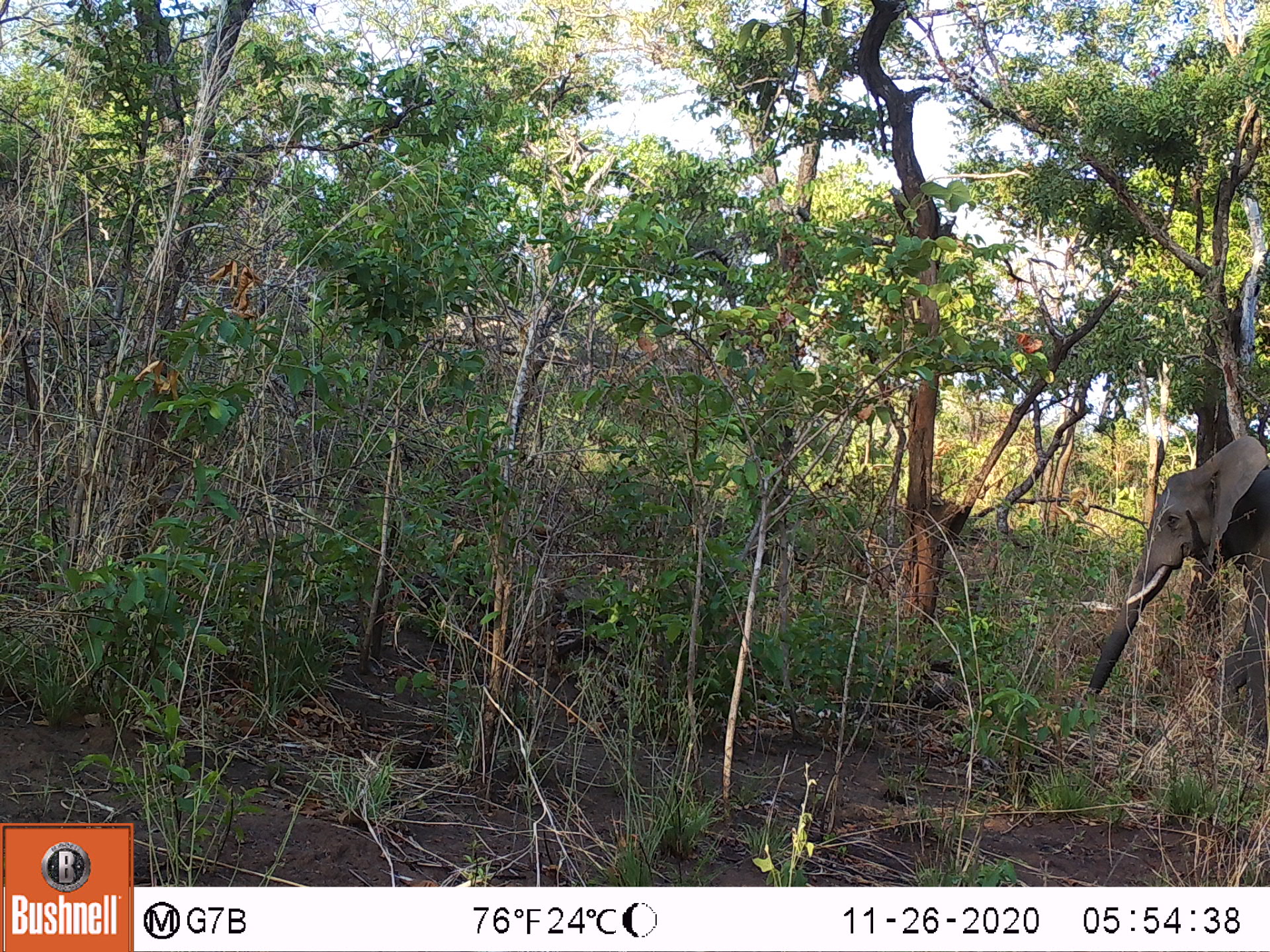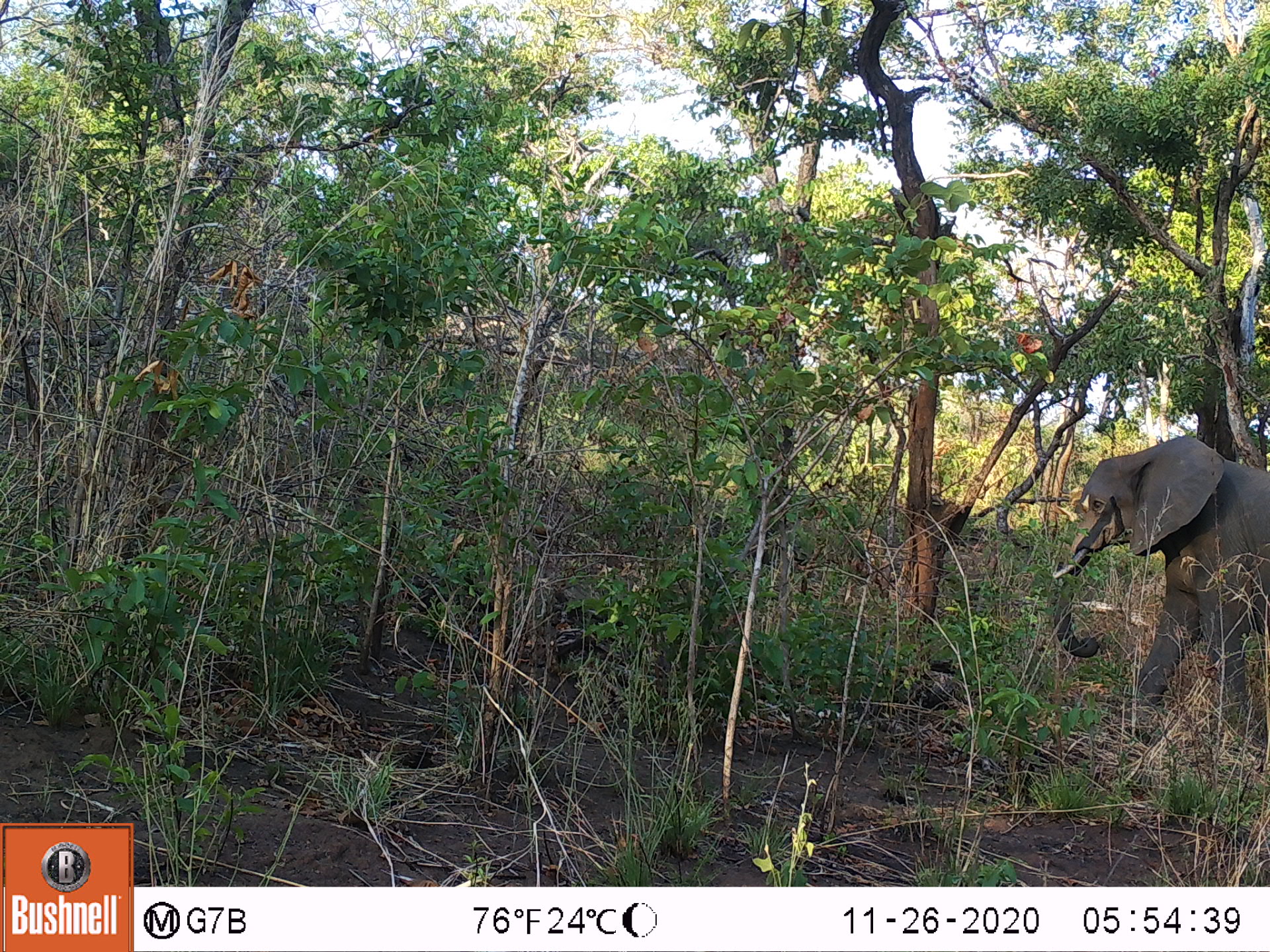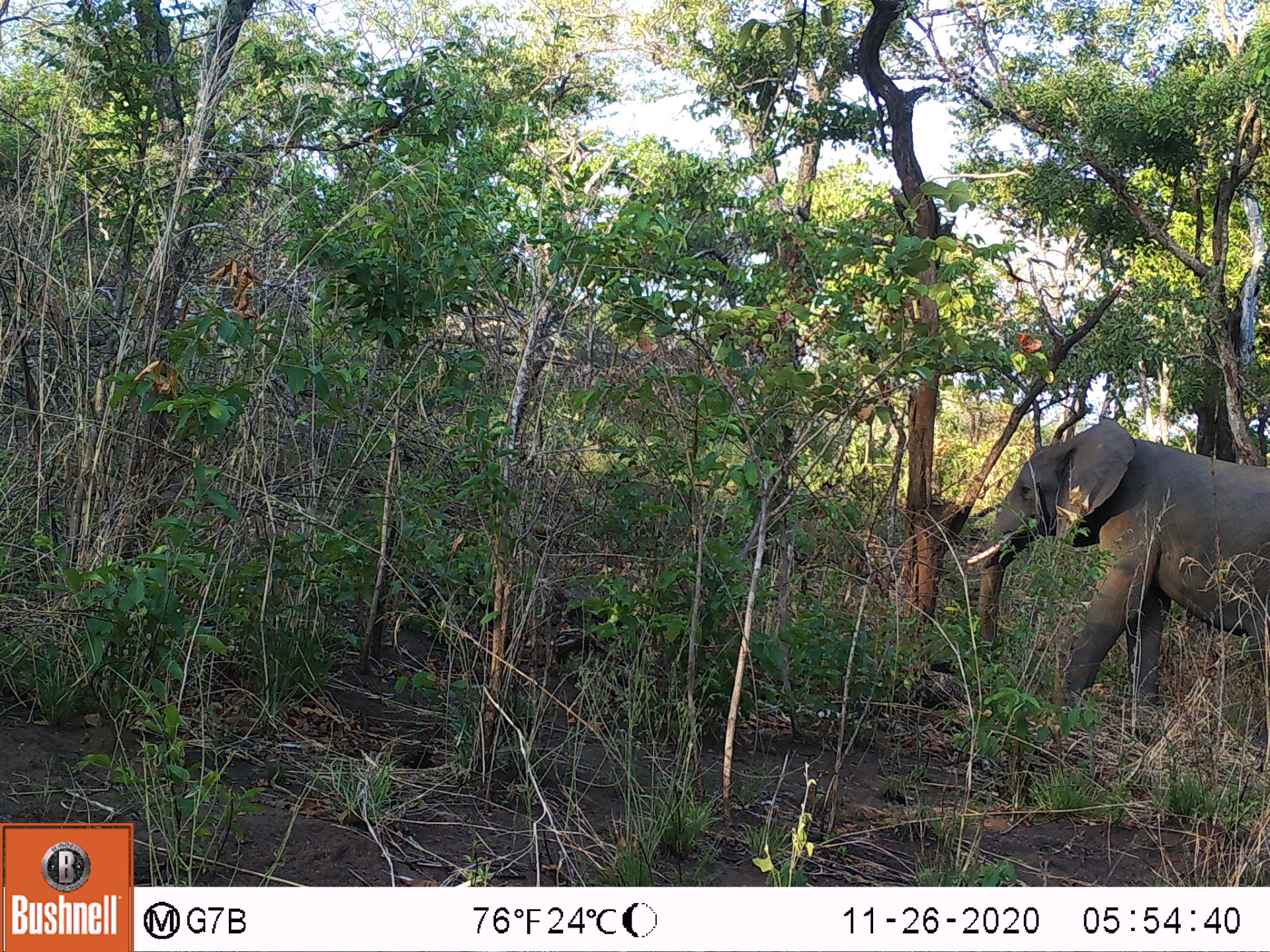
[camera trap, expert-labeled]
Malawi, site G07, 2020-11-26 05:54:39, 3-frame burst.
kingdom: Animalia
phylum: Chordata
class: Mammalia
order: Proboscidea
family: Elephantidae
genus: Loxodonta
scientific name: Loxodonta africana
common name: african savanna elephant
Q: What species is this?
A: African savanna elephant (Loxodonta africana).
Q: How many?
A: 1.